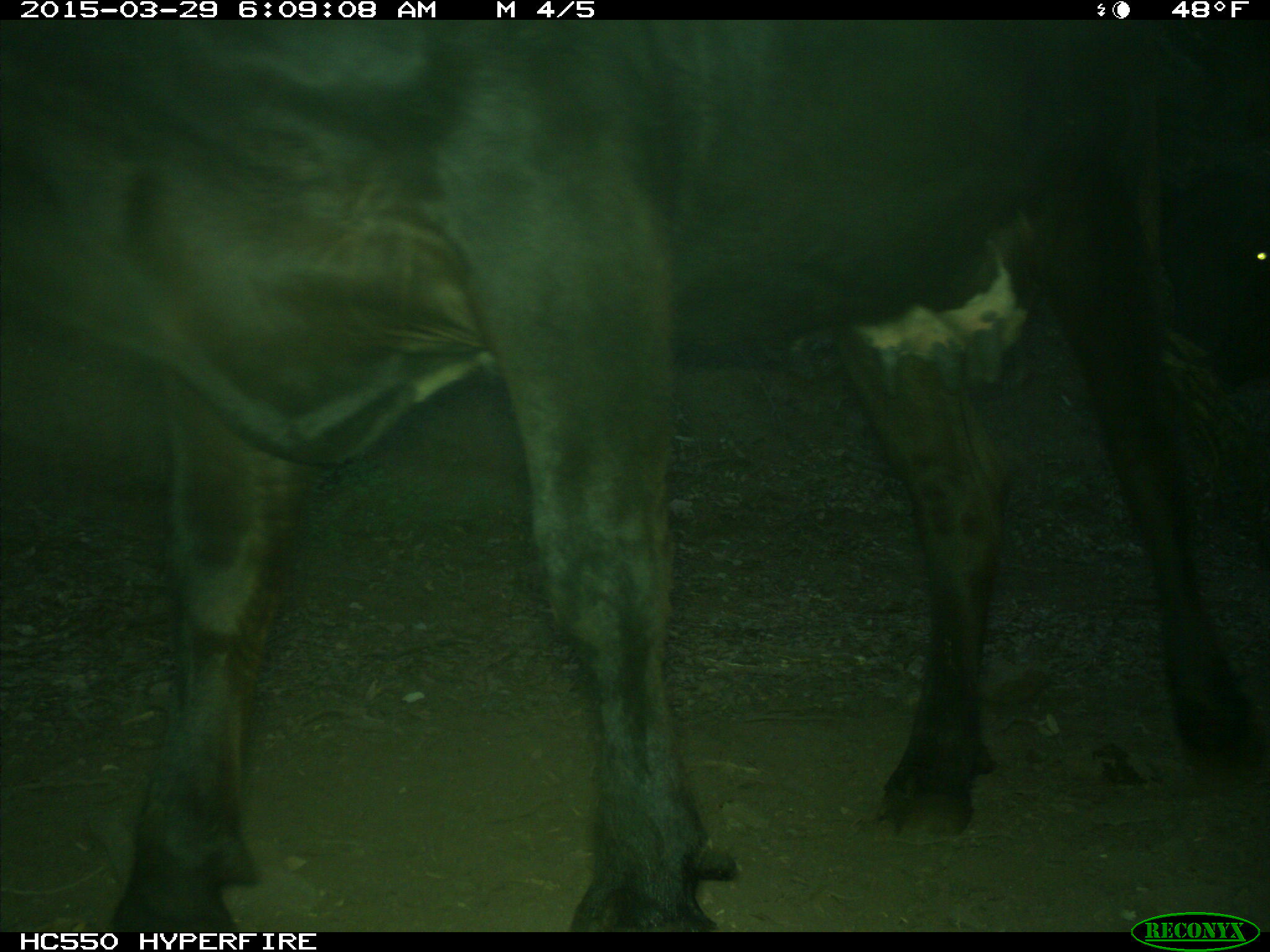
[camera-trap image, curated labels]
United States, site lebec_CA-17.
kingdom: Animalia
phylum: Chordata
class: Mammalia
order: Artiodactyla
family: Bovidae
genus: Bos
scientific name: Bos taurus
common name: domestic cow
Bos taurus (domestic cow).